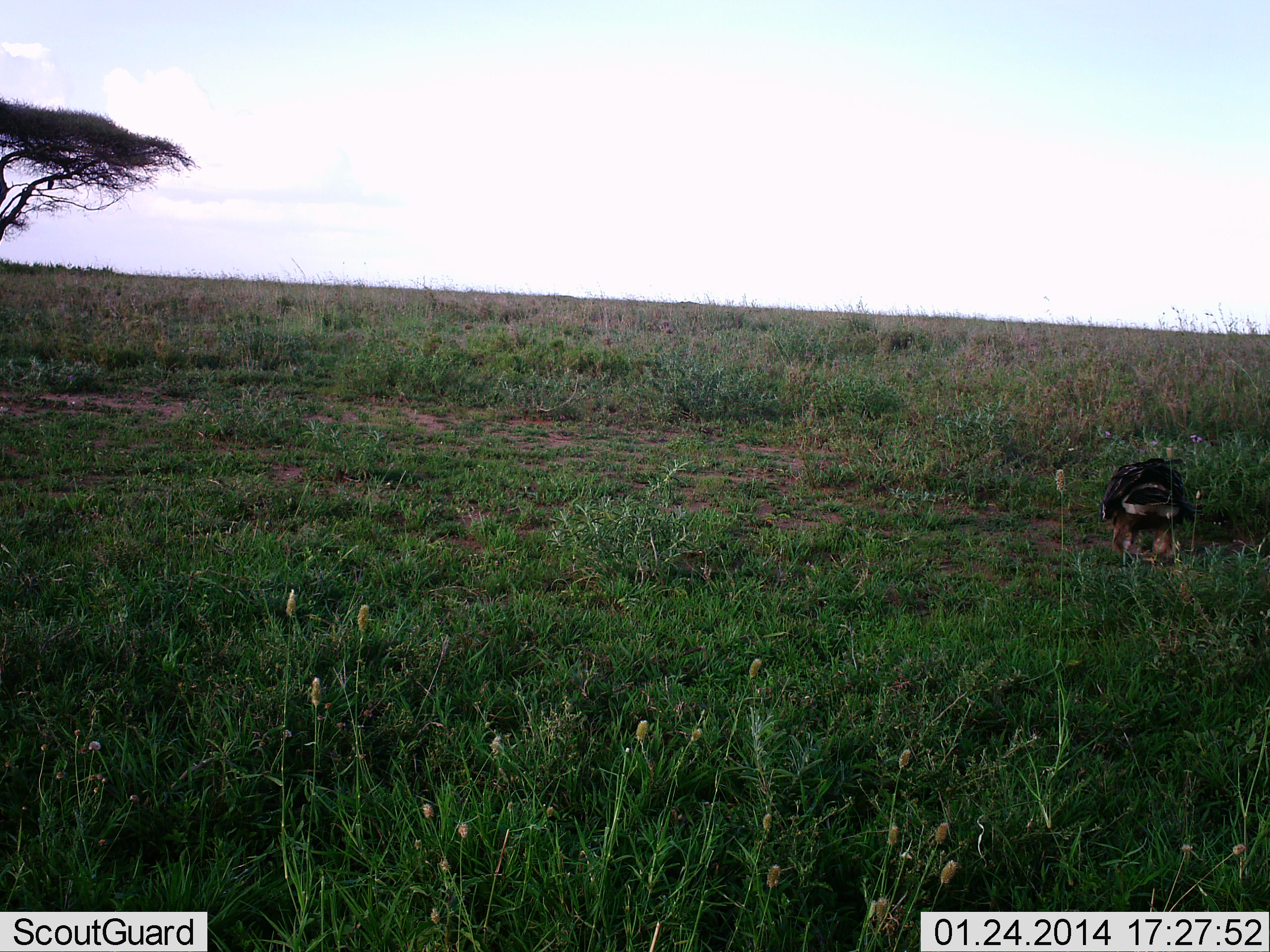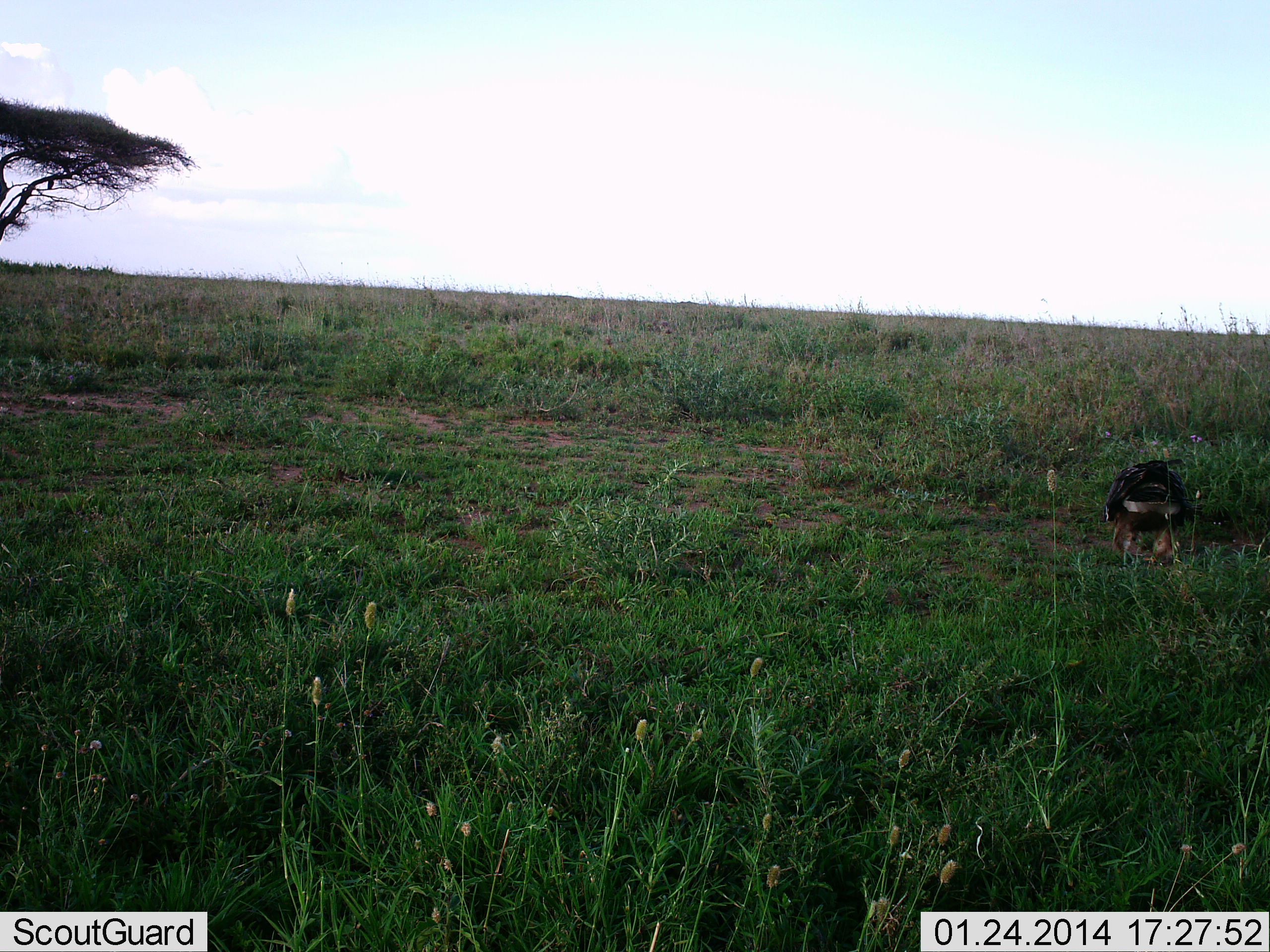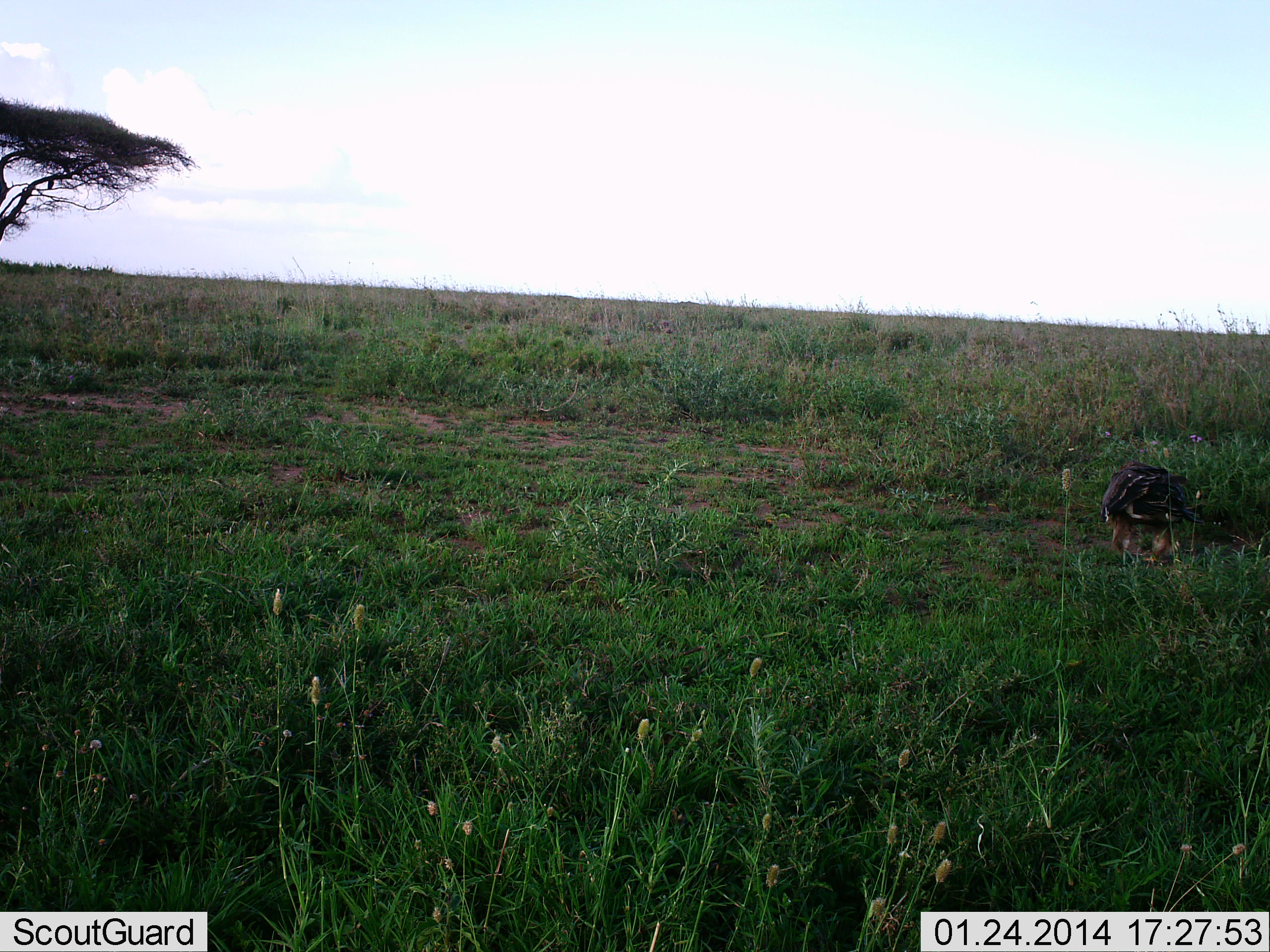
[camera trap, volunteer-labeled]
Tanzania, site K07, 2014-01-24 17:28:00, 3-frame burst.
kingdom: Animalia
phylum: Chordata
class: Aves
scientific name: Aves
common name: bird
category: otherbird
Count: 1.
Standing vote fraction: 40%.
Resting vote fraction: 20%.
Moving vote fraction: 0%.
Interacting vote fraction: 0%.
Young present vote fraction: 0%.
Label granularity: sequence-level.